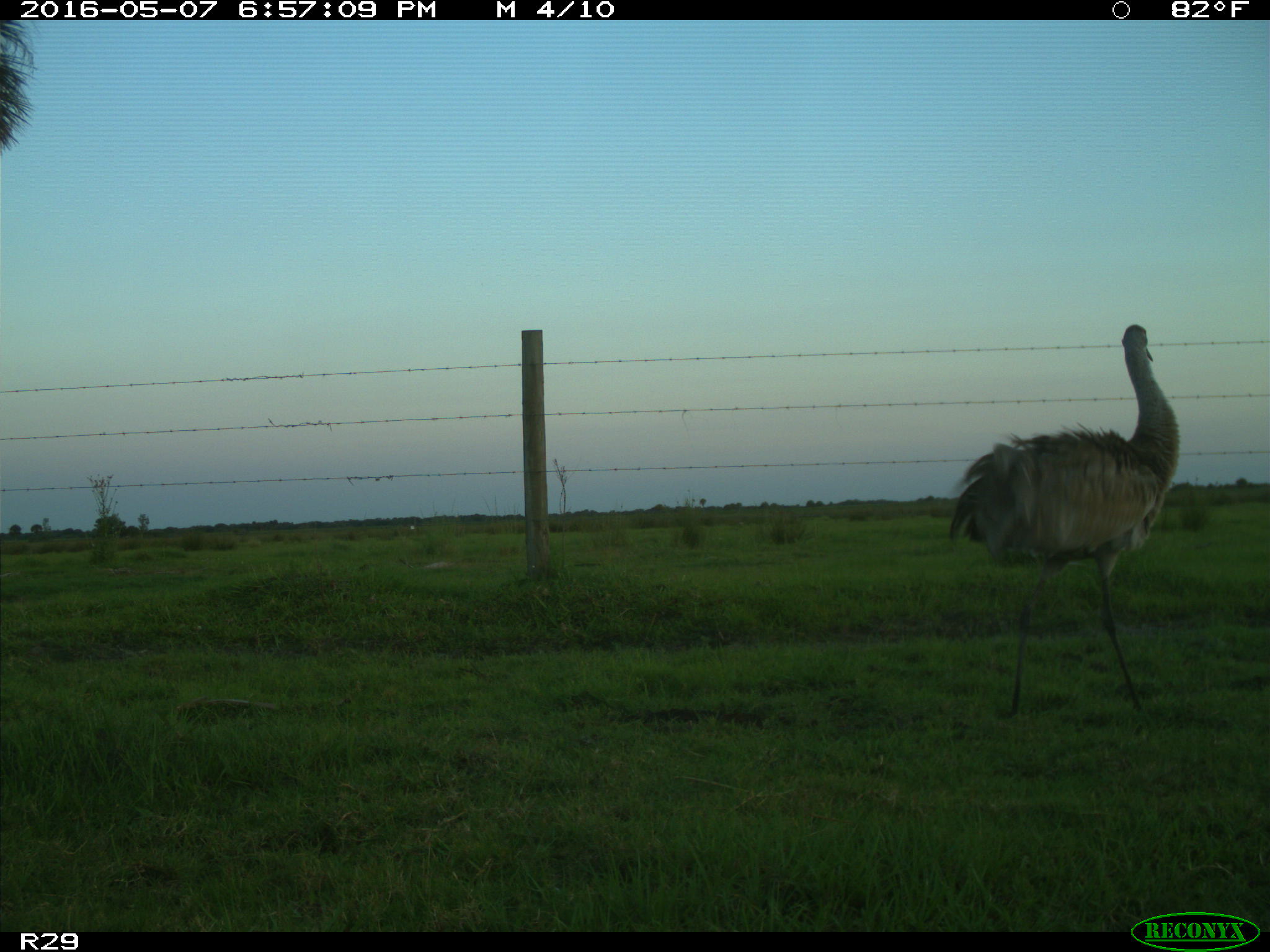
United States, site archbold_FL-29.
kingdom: Animalia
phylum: Chordata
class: Aves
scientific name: Aves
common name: birds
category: unidentified bird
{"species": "unidentified bird (birds) (Aves)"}